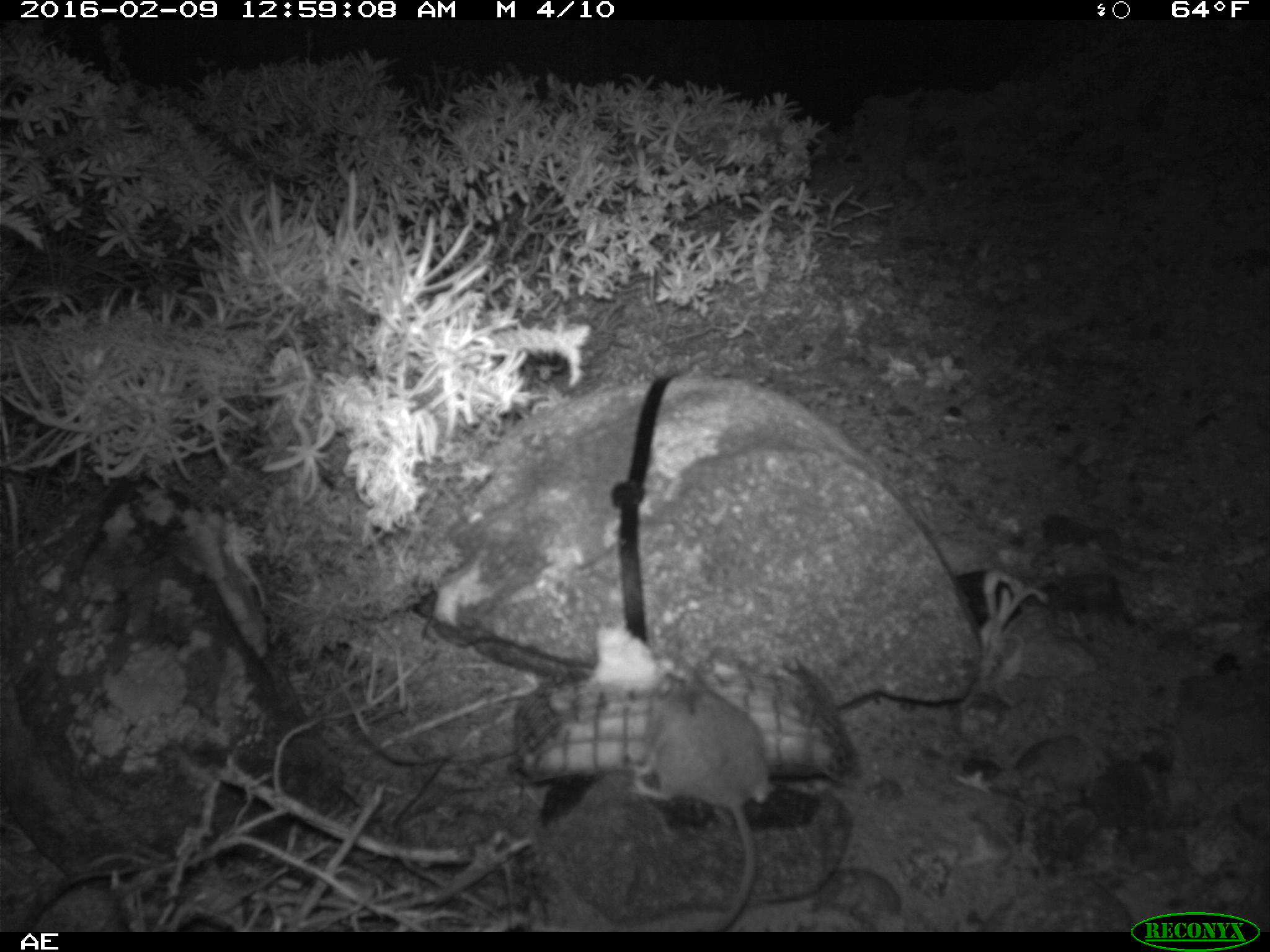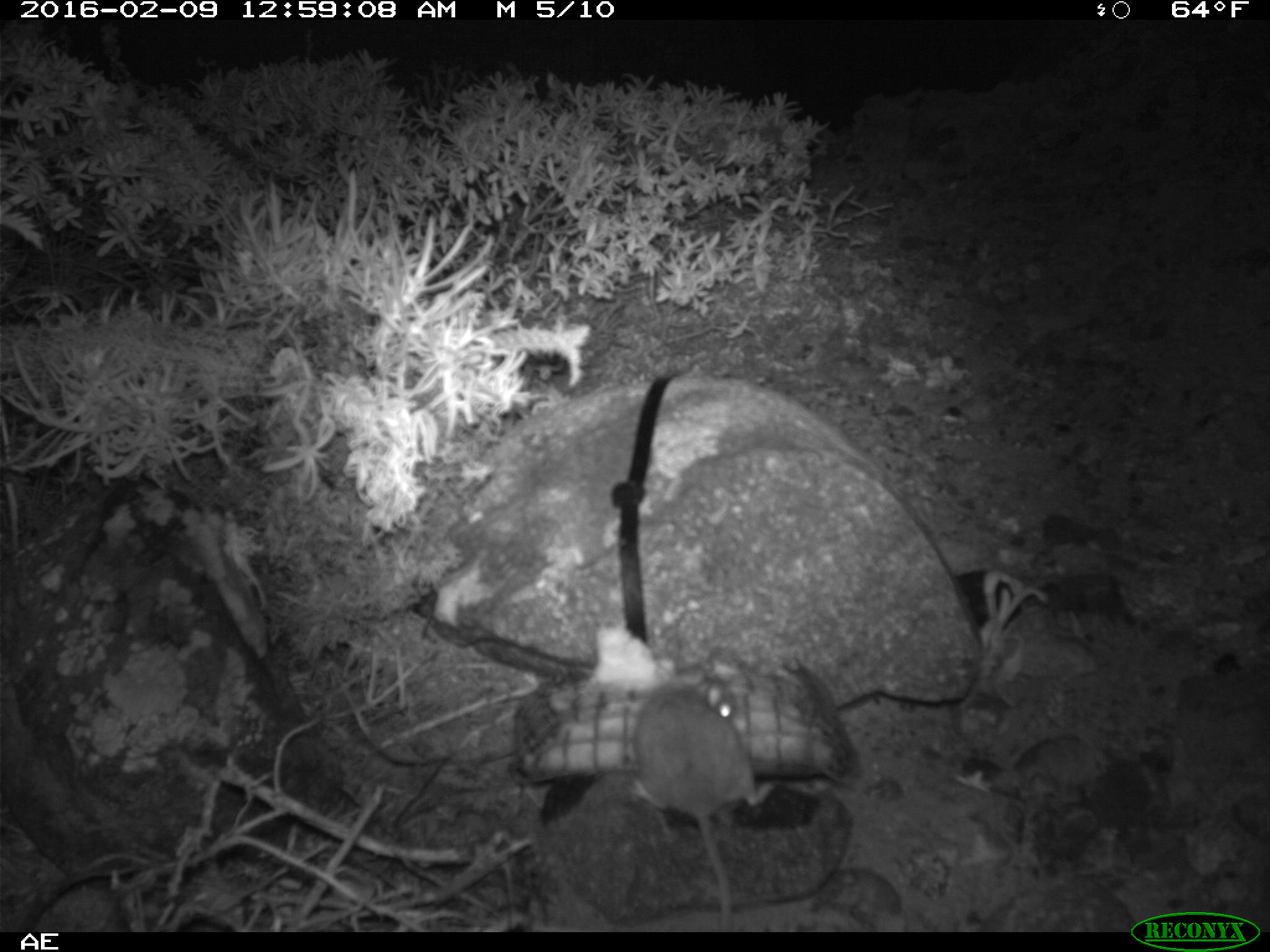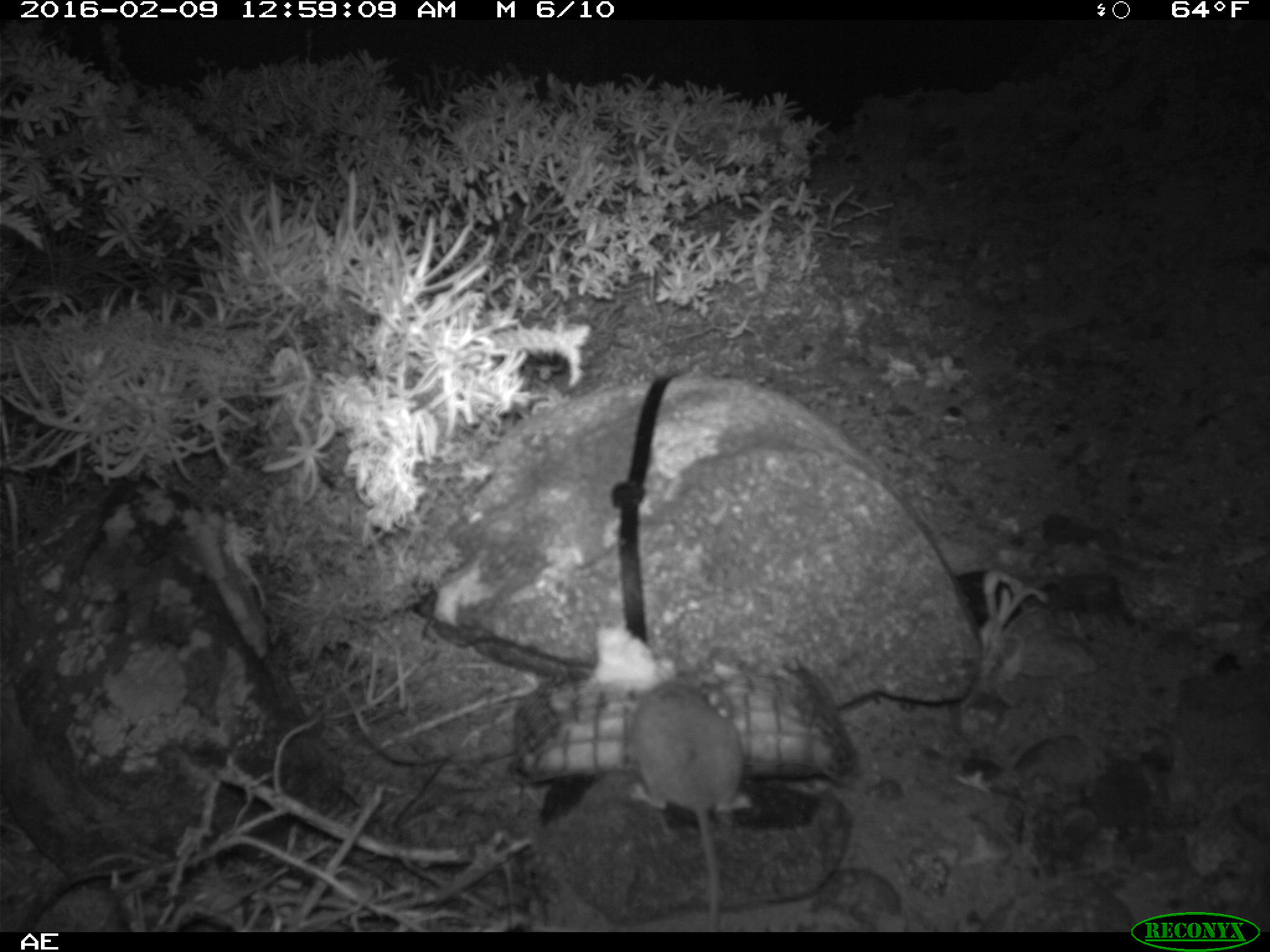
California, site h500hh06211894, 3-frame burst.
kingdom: Animalia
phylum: Chordata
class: Mammalia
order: Rodentia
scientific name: Rodentia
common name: rodent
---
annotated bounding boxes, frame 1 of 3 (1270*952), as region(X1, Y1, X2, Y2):
rodent: region(624, 648, 774, 930)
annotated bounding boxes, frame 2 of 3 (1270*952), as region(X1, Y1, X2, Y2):
rodent: region(633, 651, 776, 933)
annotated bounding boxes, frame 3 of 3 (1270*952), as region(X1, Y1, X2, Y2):
rodent: region(625, 677, 752, 932)